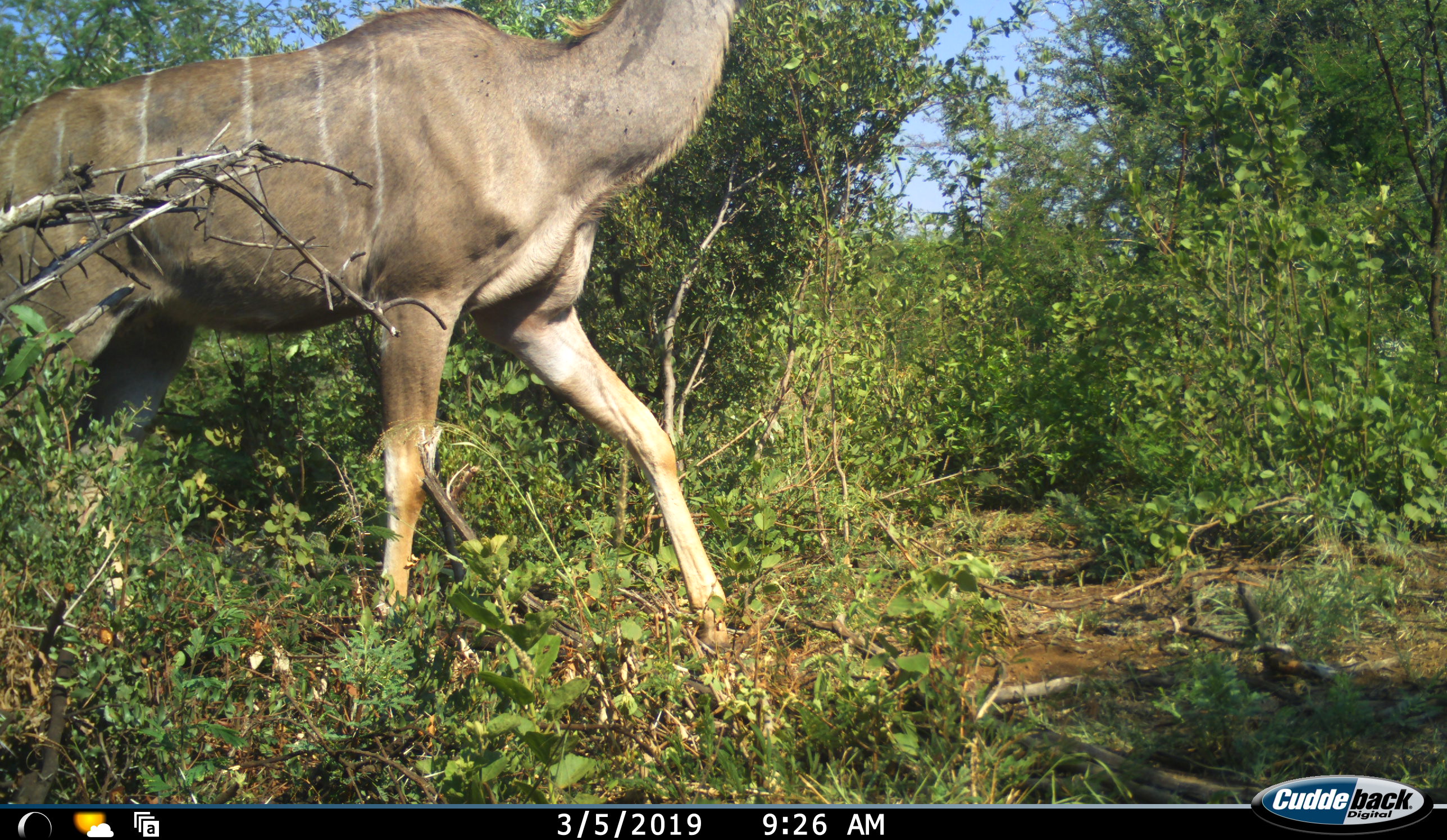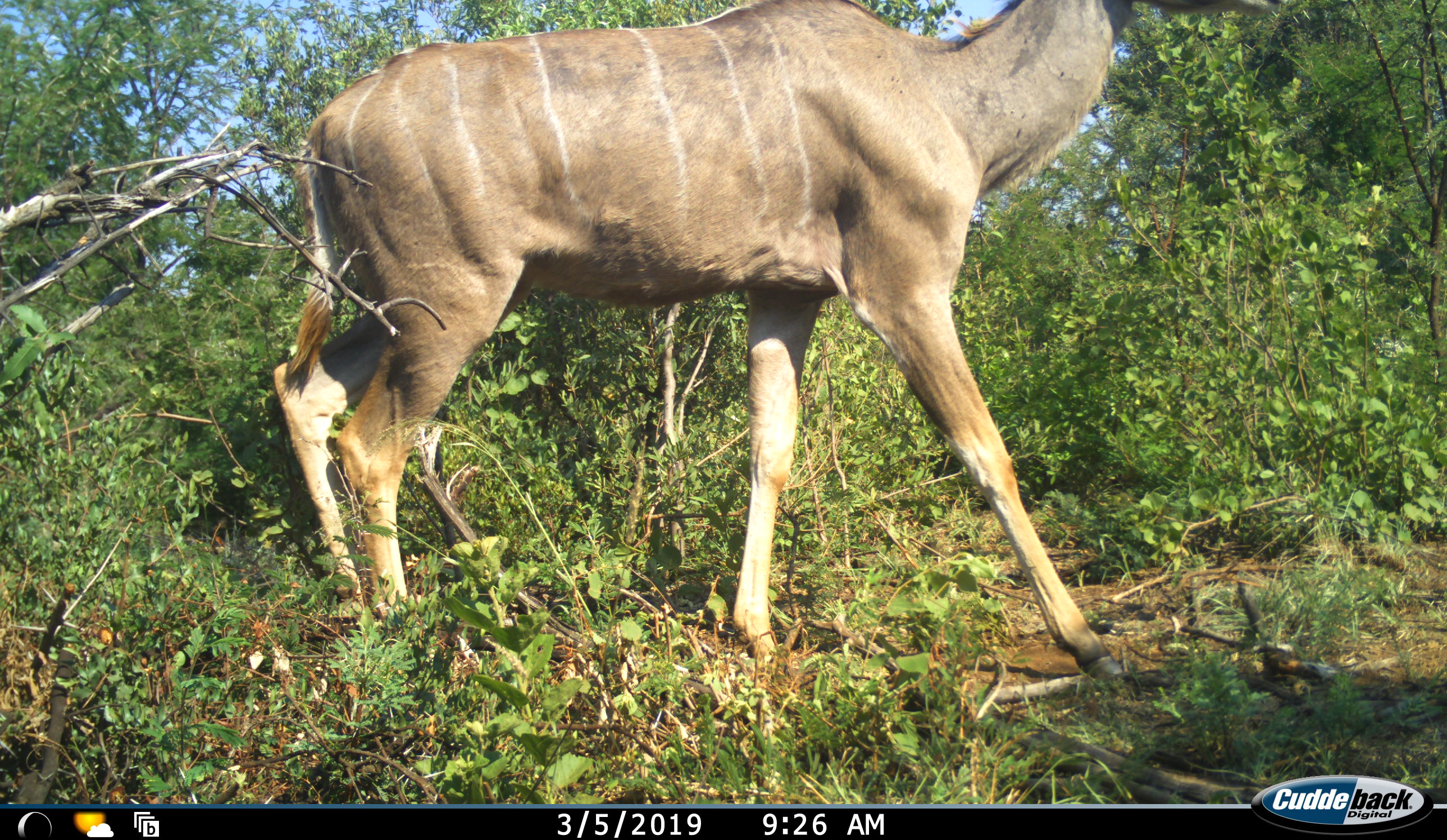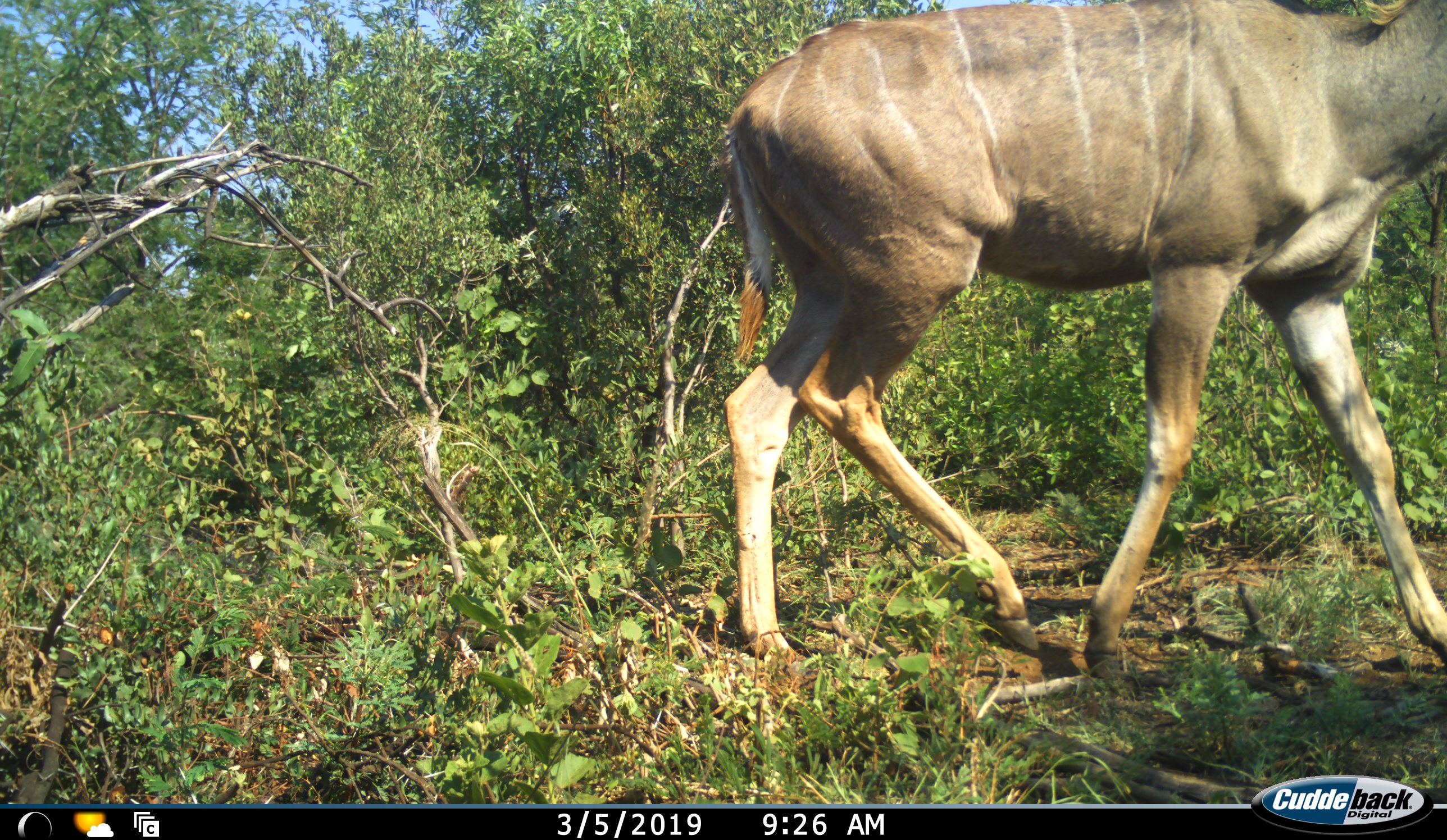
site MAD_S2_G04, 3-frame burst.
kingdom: Animalia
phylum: Chordata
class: Mammalia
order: Artiodactyla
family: Bovidae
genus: Tragelaphus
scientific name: Tragelaphus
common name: kudu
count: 1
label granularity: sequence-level